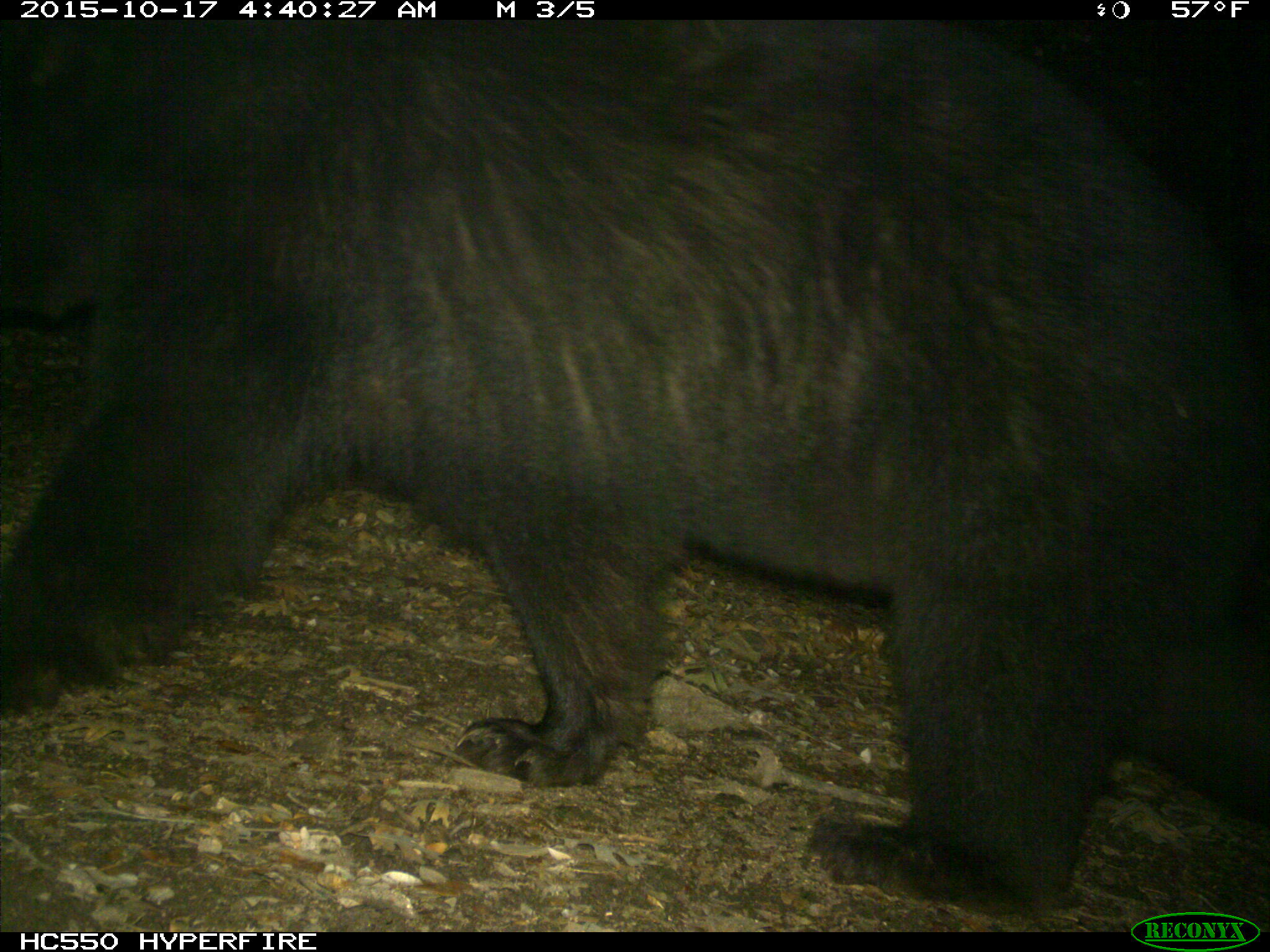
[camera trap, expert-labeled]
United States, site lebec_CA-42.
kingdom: Animalia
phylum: Chordata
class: Mammalia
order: Carnivora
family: Ursidae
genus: Ursus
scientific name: Ursus americanus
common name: american black bear